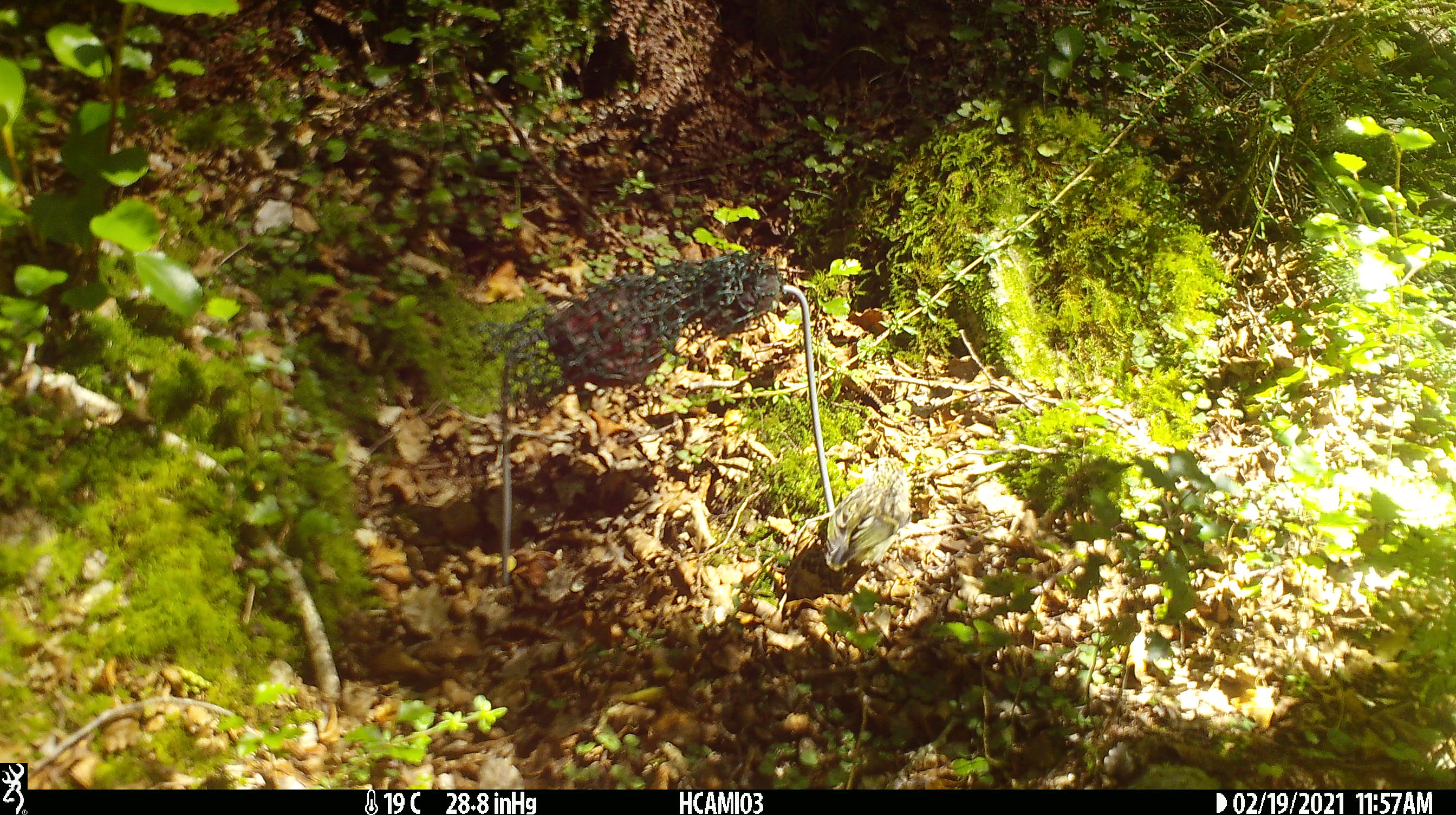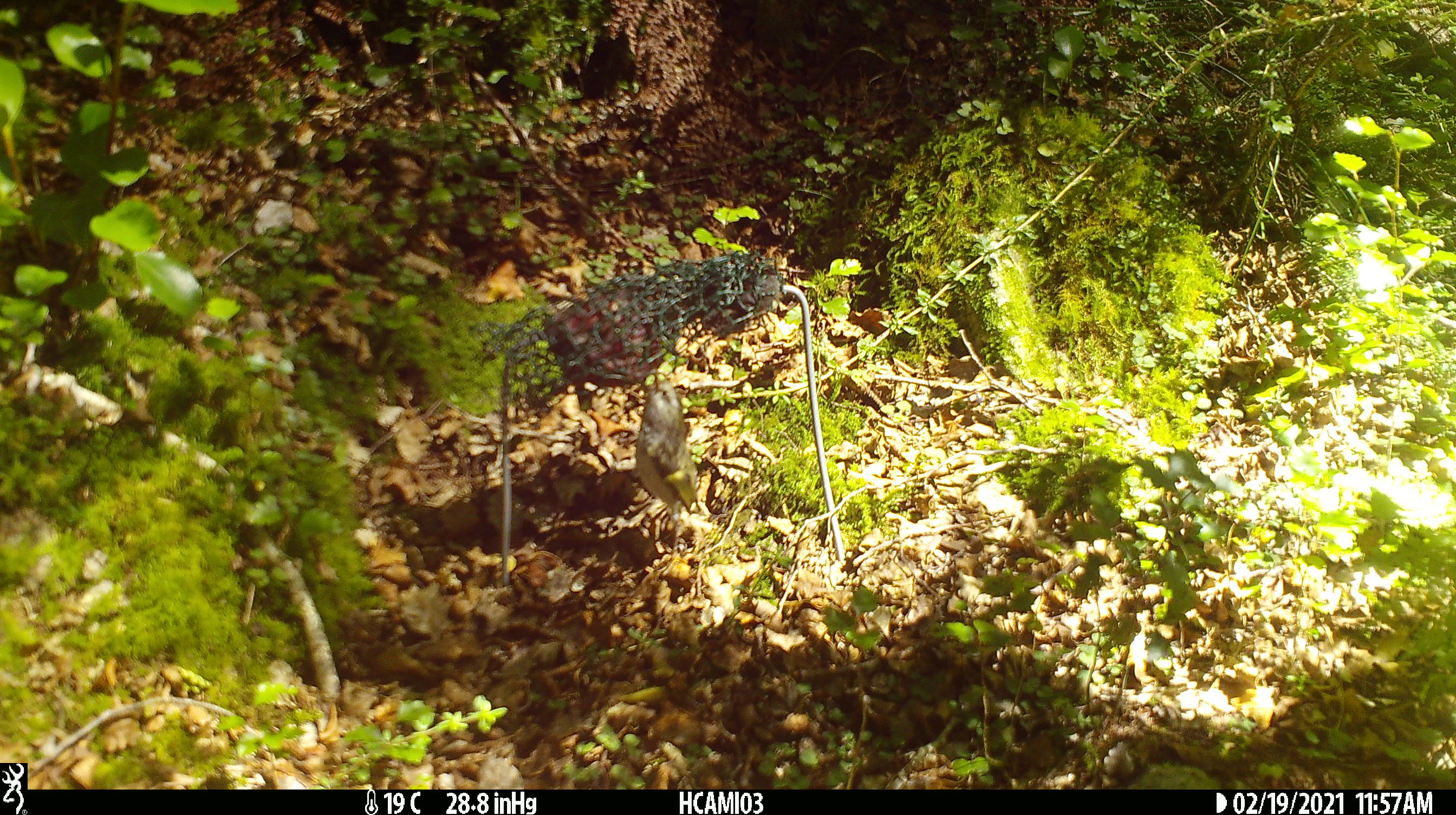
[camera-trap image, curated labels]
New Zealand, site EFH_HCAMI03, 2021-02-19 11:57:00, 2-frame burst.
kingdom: Animalia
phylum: Chordata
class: Aves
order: Passeriformes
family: Acanthisittidae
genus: Acanthisitta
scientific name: Acanthisitta chloris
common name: rifleman